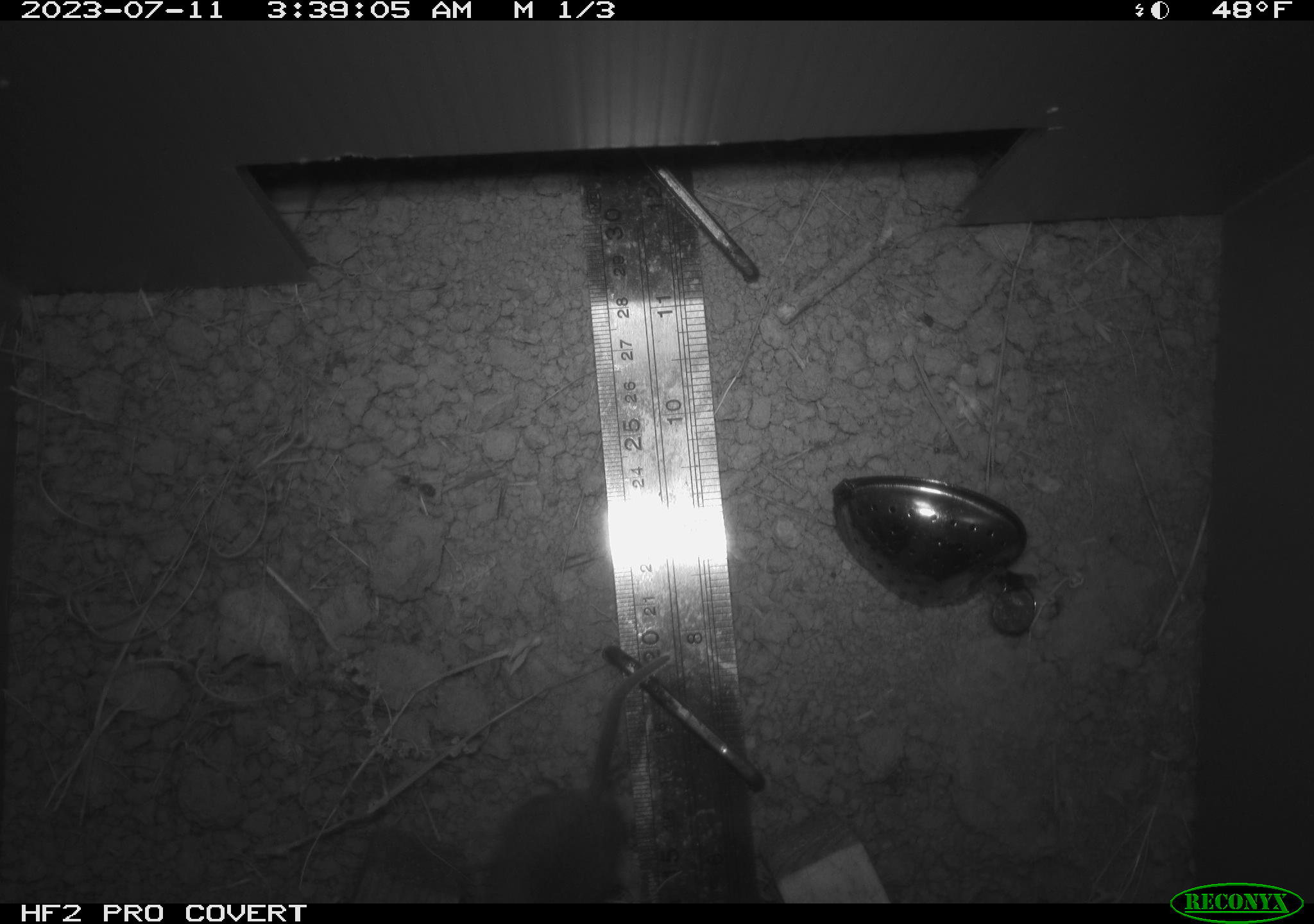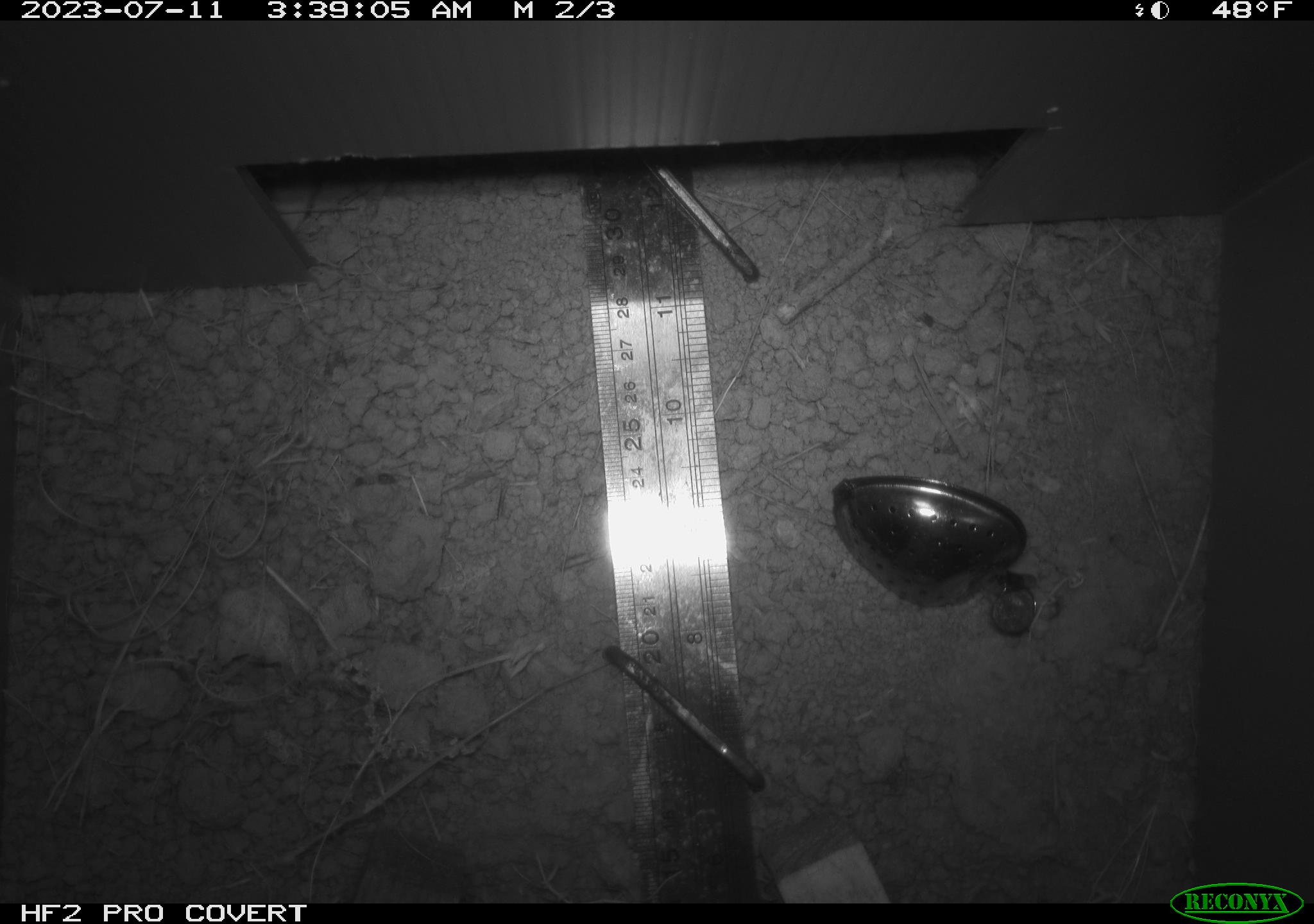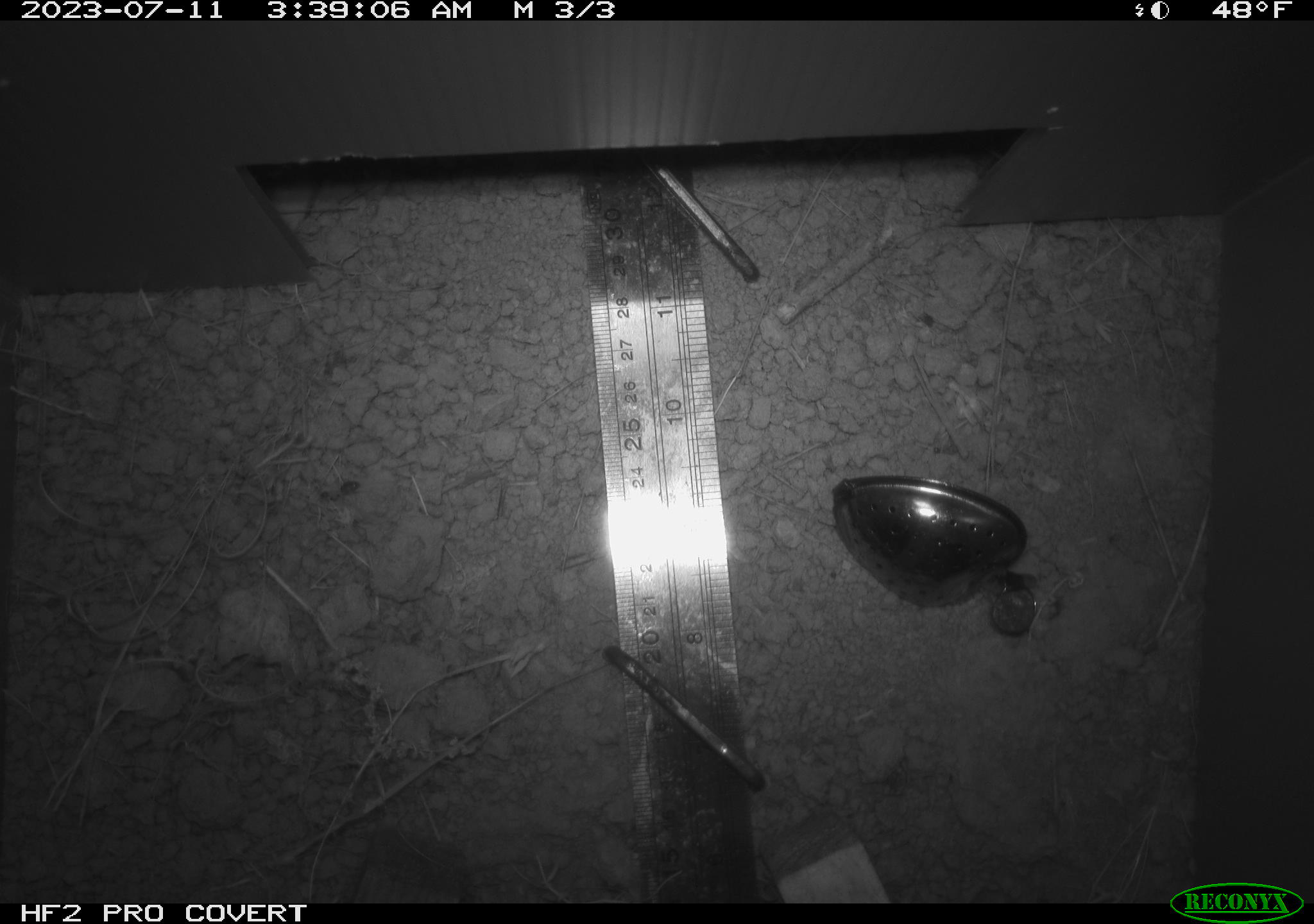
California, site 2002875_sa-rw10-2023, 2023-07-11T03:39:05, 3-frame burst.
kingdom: Animalia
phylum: Chordata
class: Mammalia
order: Rodentia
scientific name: Rodentia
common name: rodent